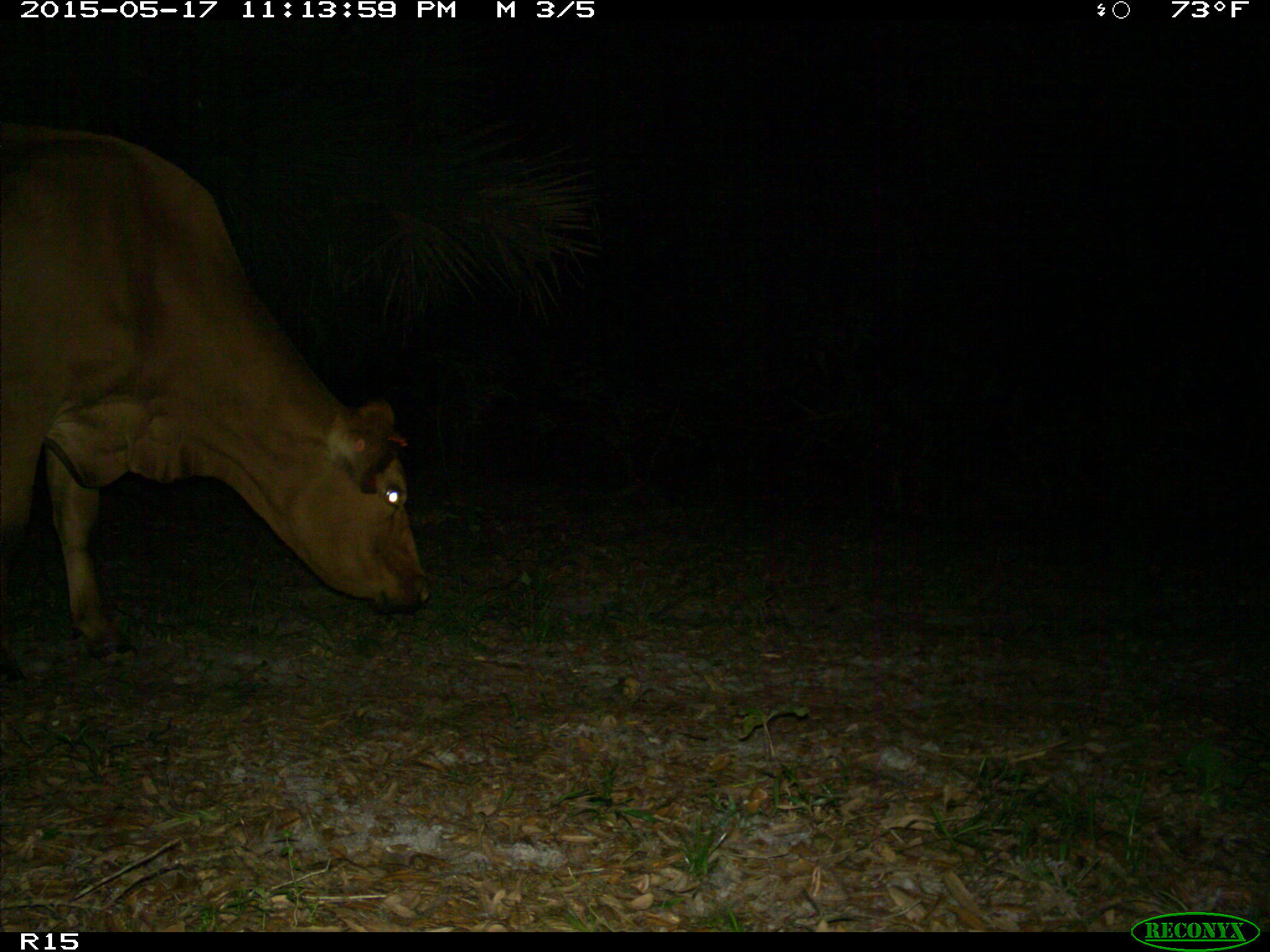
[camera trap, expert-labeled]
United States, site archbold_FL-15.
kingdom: Animalia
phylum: Chordata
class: Mammalia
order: Artiodactyla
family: Bovidae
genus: Bos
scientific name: Bos taurus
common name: domestic cow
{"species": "Bos taurus (domestic cow)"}